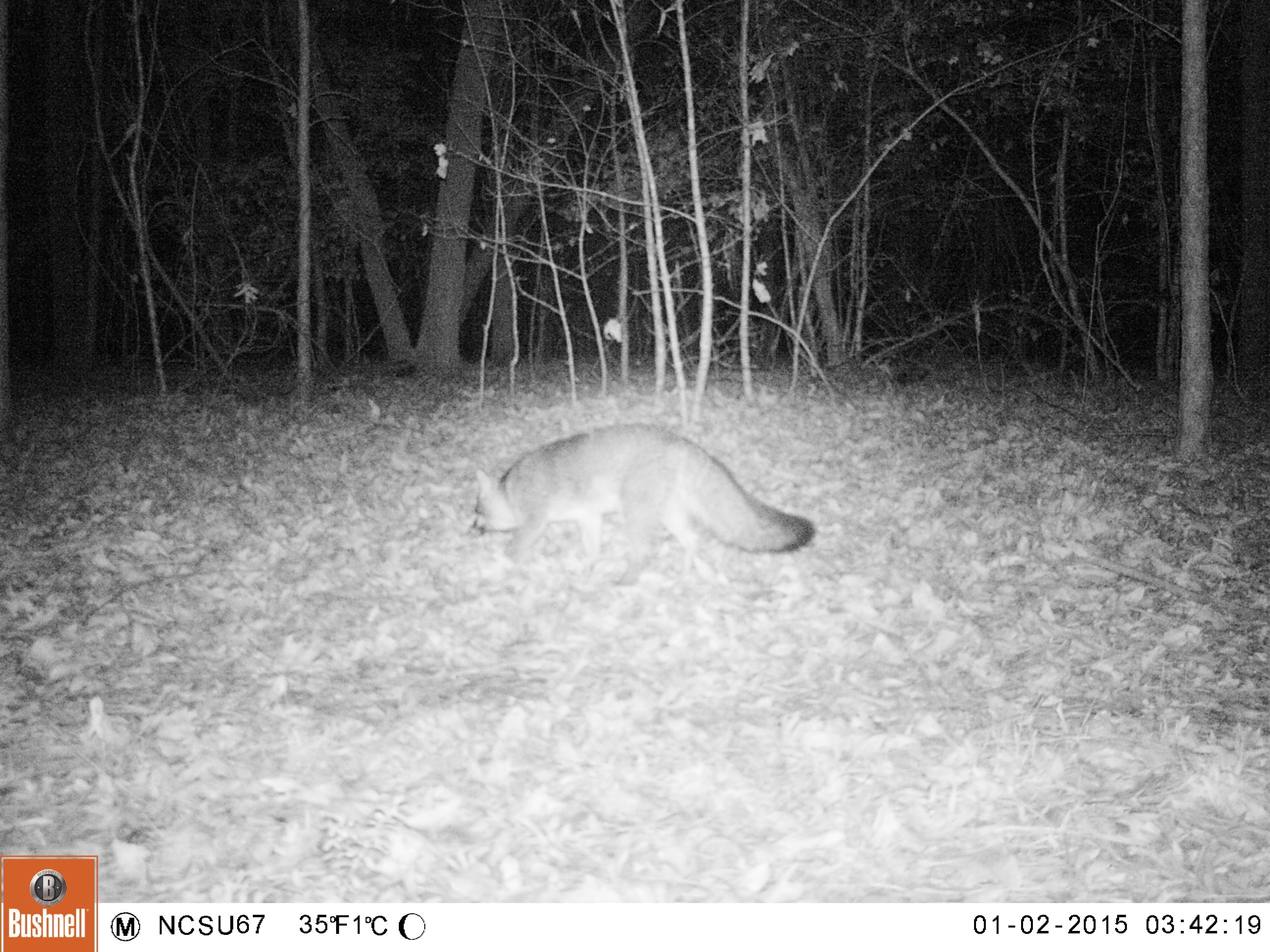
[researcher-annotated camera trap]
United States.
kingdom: Animalia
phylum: Chordata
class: Mammalia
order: Carnivora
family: Canidae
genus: Urocyon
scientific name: Urocyon cinereoargenteus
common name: gray fox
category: Grey Fox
Grey Fox (gray fox) (Urocyon cinereoargenteus).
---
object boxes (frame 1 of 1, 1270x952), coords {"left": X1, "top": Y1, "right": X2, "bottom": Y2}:
Grey Fox: {"left": 462, "top": 415, "right": 825, "bottom": 578}